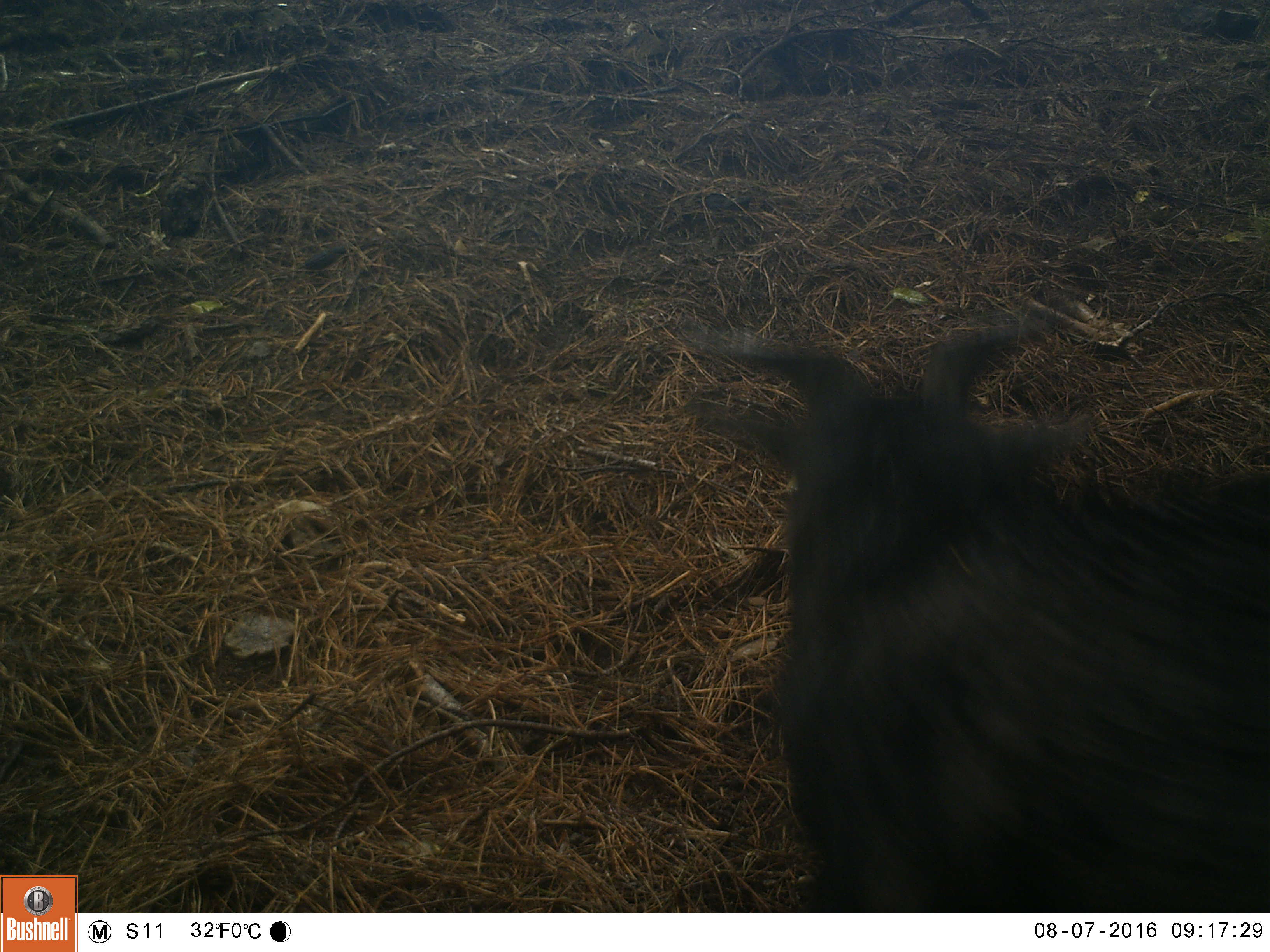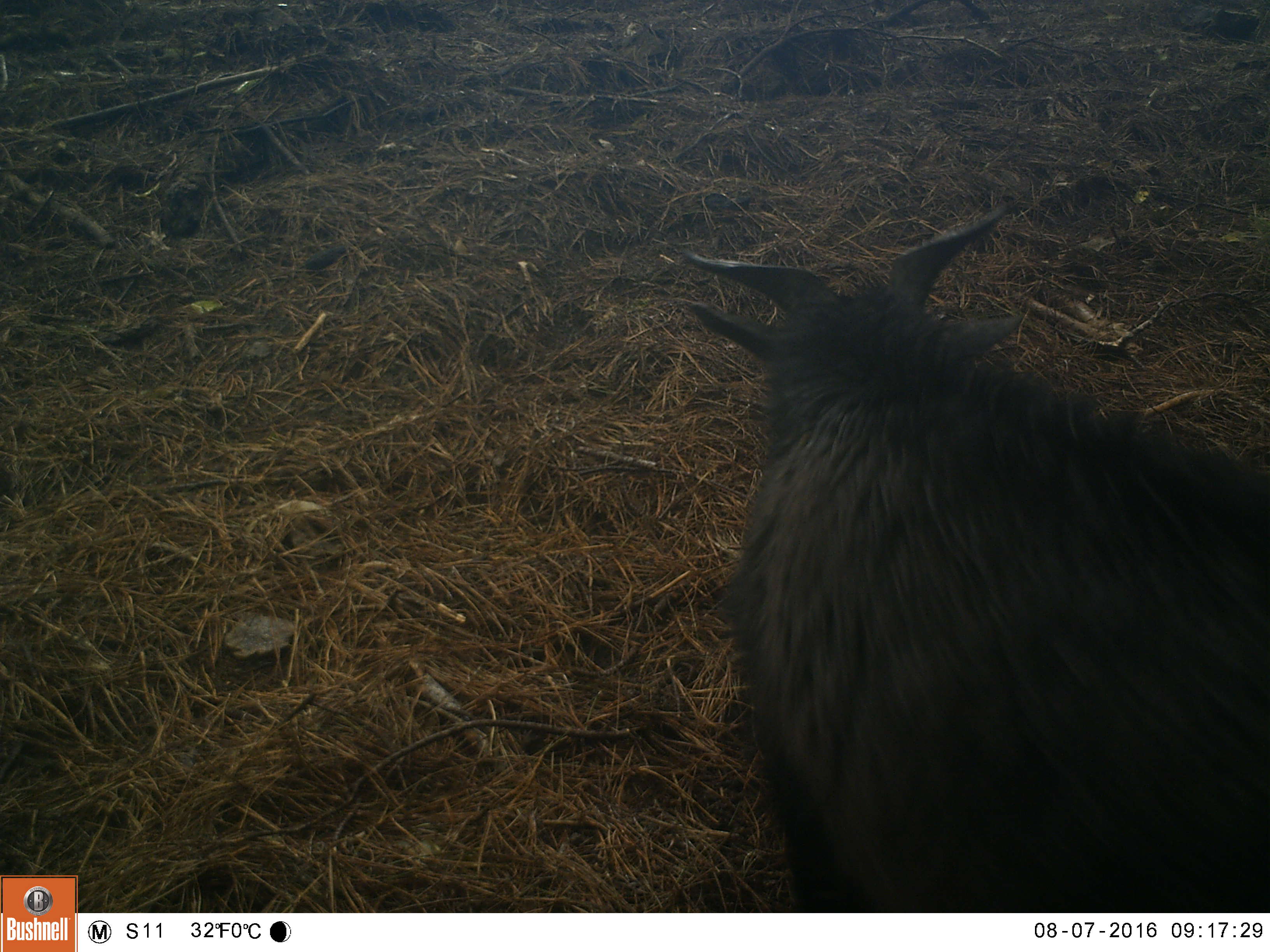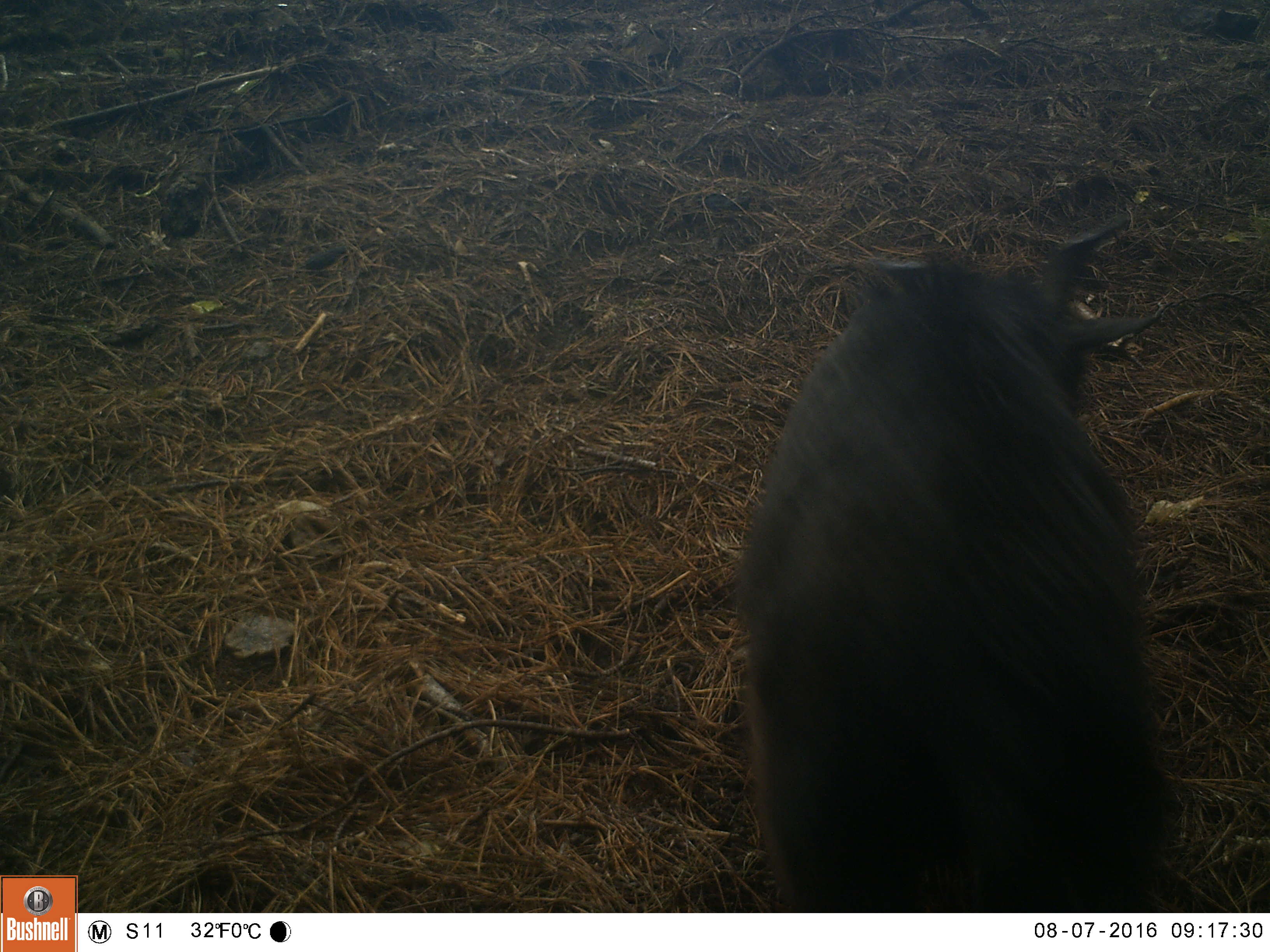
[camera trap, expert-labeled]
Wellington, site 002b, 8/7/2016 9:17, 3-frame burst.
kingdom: Animalia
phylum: Chordata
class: Mammalia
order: Artiodactyla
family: Bovidae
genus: Capra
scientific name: Capra hircus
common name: goat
Goat (Capra hircus).